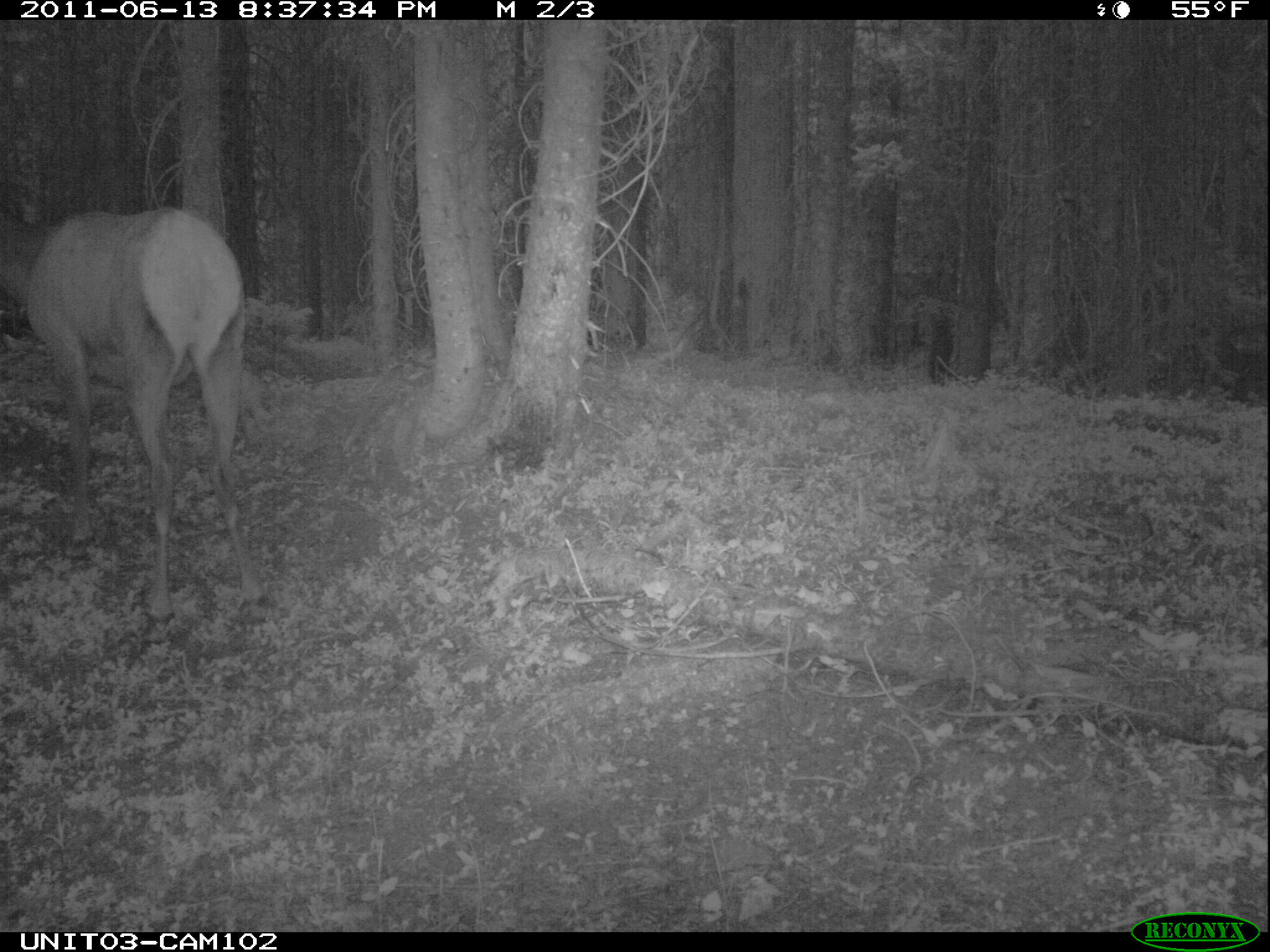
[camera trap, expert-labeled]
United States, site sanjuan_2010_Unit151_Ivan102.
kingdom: Animalia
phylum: Chordata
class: Mammalia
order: Artiodactyla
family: Cervidae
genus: Cervus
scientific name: Cervus elaphus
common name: red deer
Cervus elaphus (red deer).